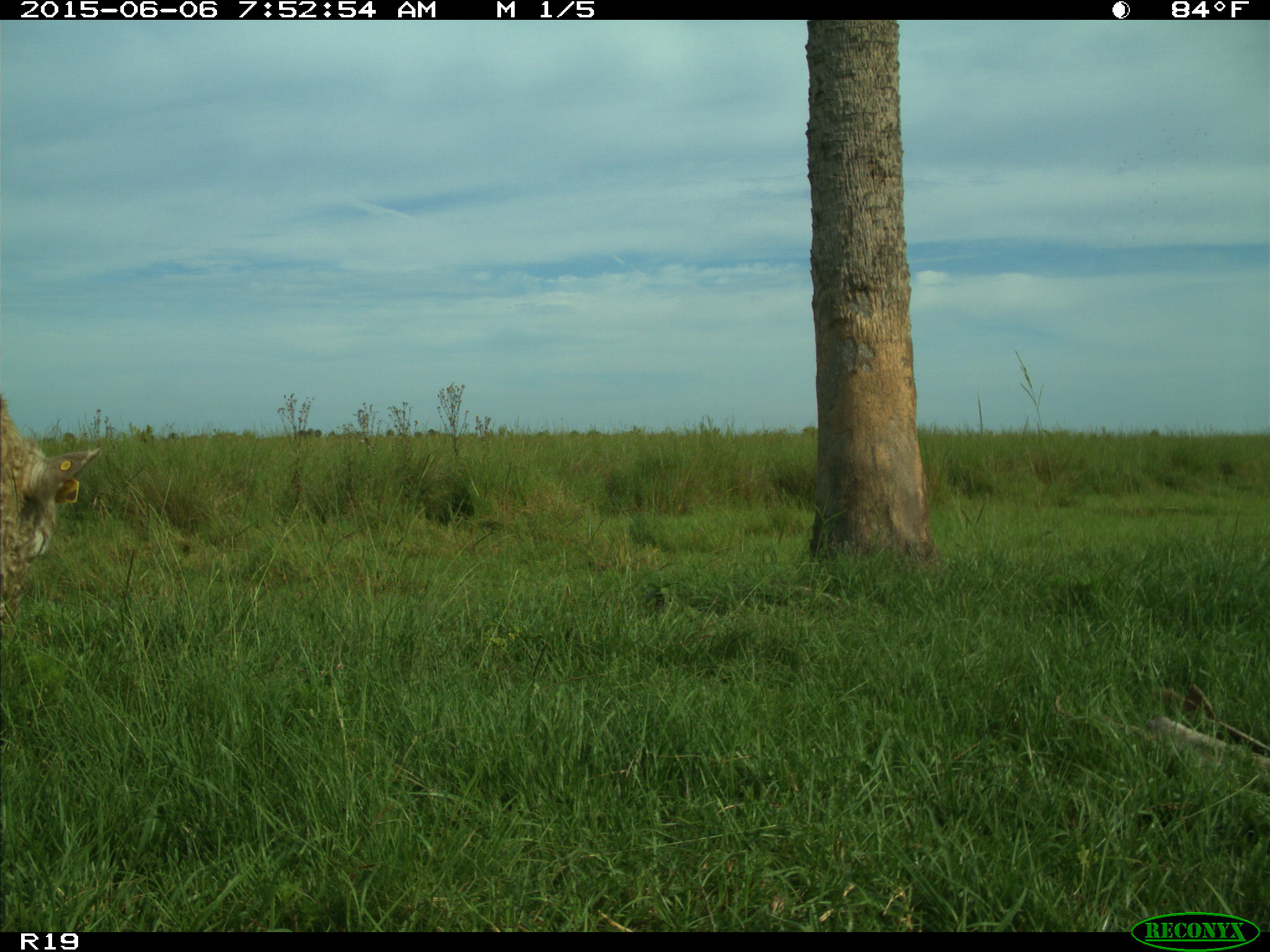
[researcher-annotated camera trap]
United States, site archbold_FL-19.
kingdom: Animalia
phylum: Chordata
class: Mammalia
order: Artiodactyla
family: Bovidae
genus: Bos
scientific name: Bos taurus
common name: domestic cow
Bos taurus (domestic cow).